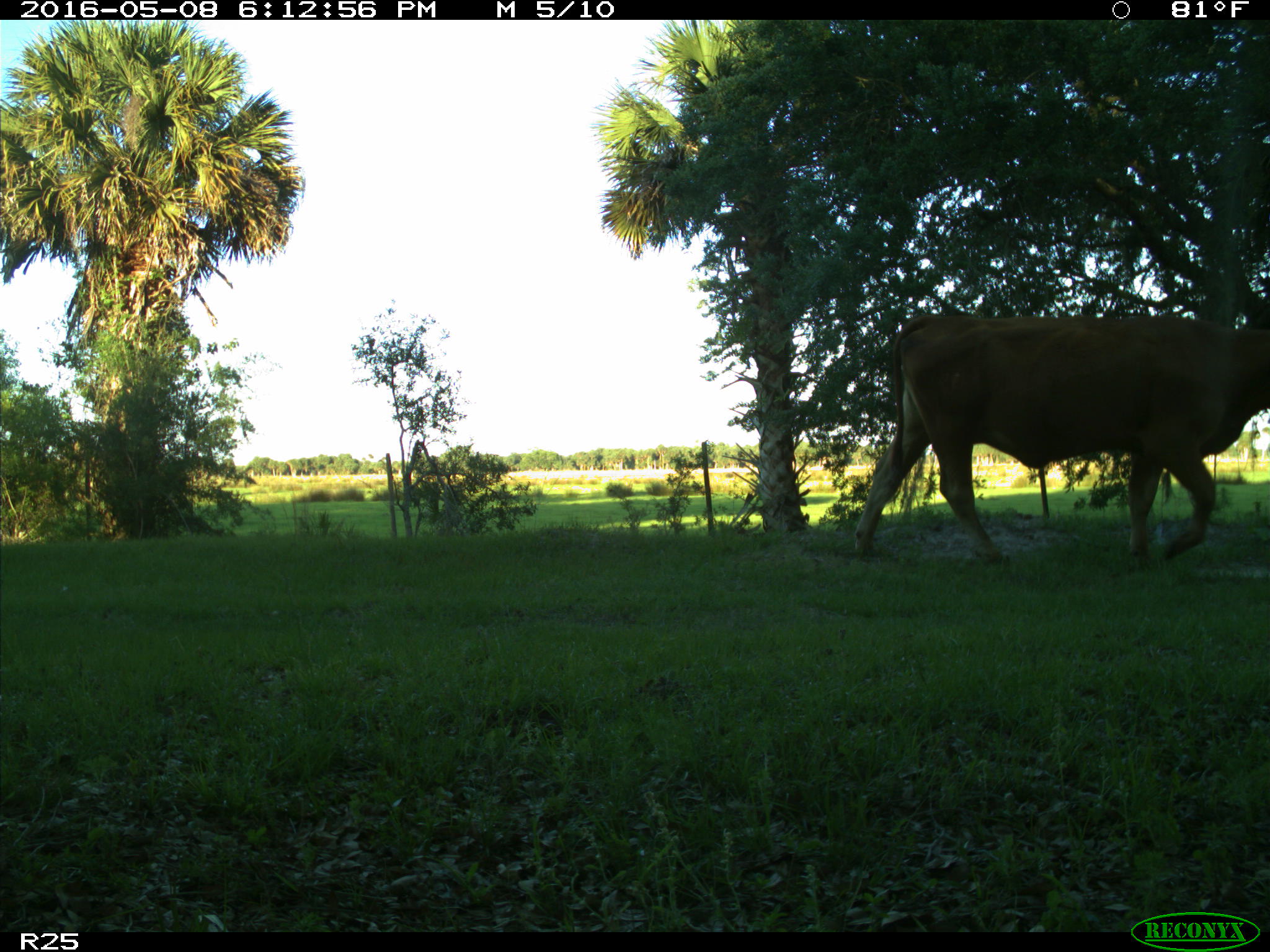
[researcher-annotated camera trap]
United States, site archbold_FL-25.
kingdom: Animalia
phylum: Chordata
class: Mammalia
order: Artiodactyla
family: Bovidae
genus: Bos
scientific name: Bos taurus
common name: domestic cow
Bos taurus (domestic cow).